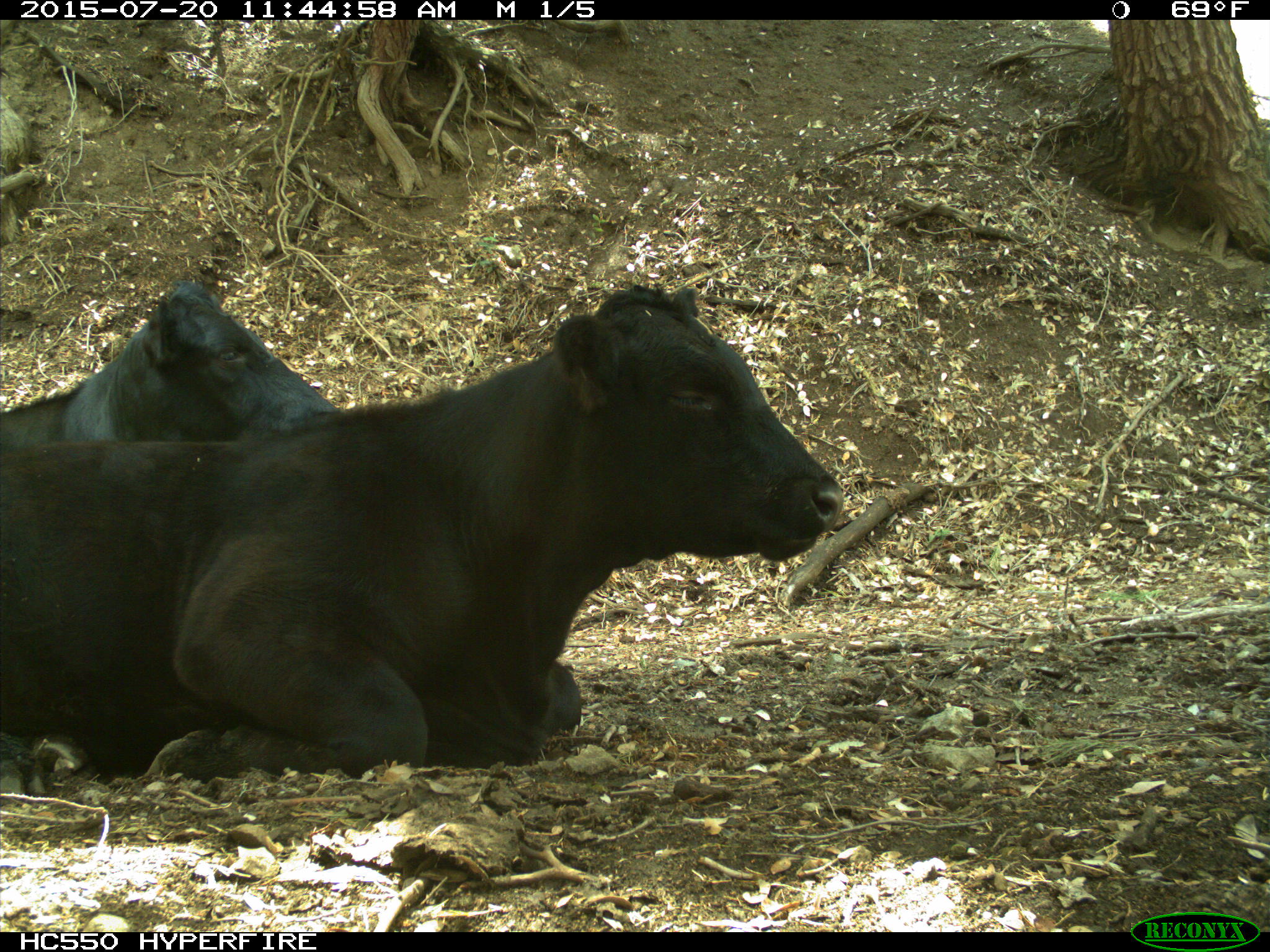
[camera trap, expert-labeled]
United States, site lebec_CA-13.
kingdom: Animalia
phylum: Chordata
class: Mammalia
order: Artiodactyla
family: Bovidae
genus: Bos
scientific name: Bos taurus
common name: domestic cow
Bos taurus (domestic cow).